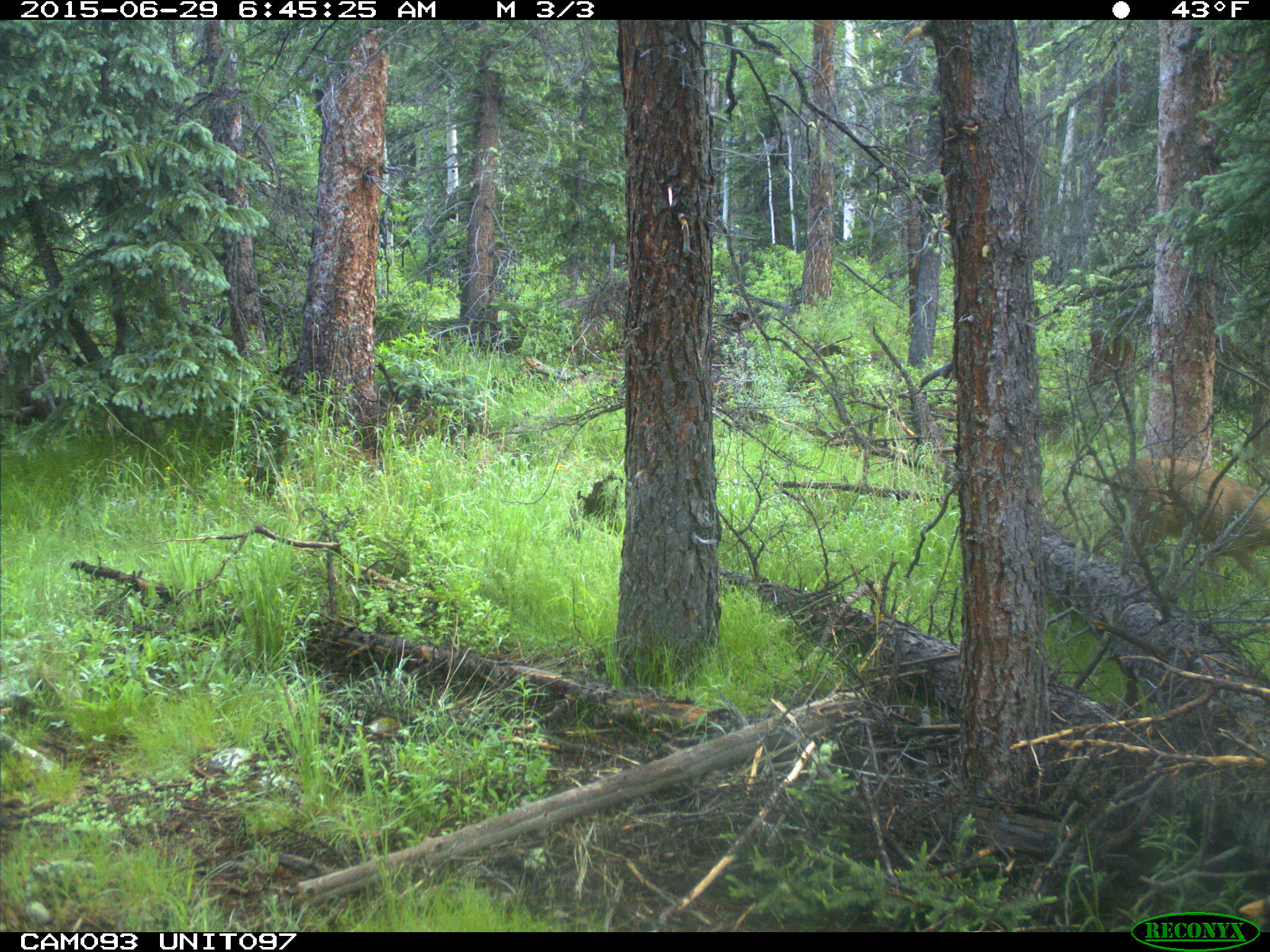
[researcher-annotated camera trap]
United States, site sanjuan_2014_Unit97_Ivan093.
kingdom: Animalia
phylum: Chordata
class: Mammalia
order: Artiodactyla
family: Cervidae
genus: Odocoileus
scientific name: Odocoileus hemionus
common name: mule deer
Odocoileus hemionus (mule deer).